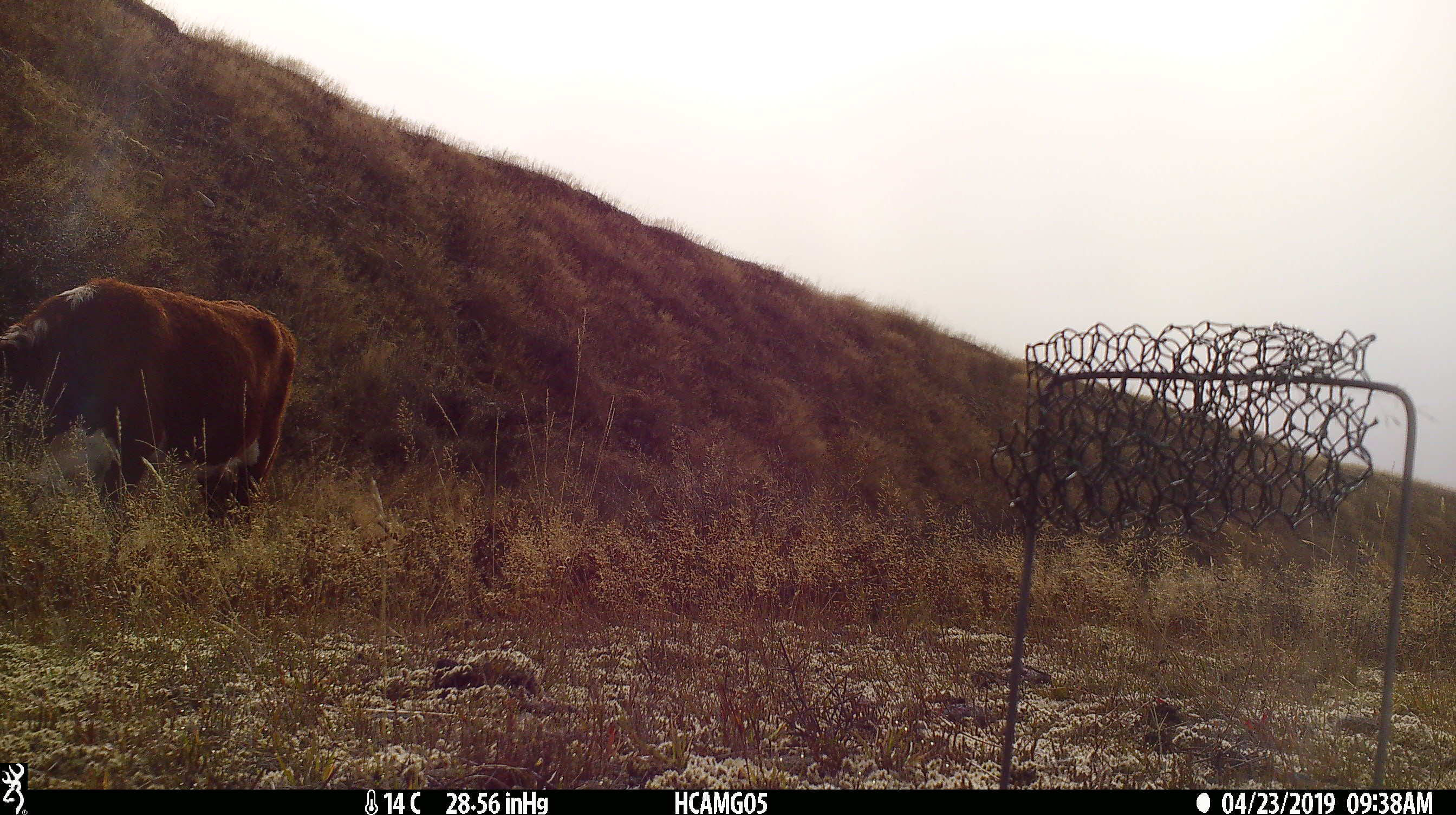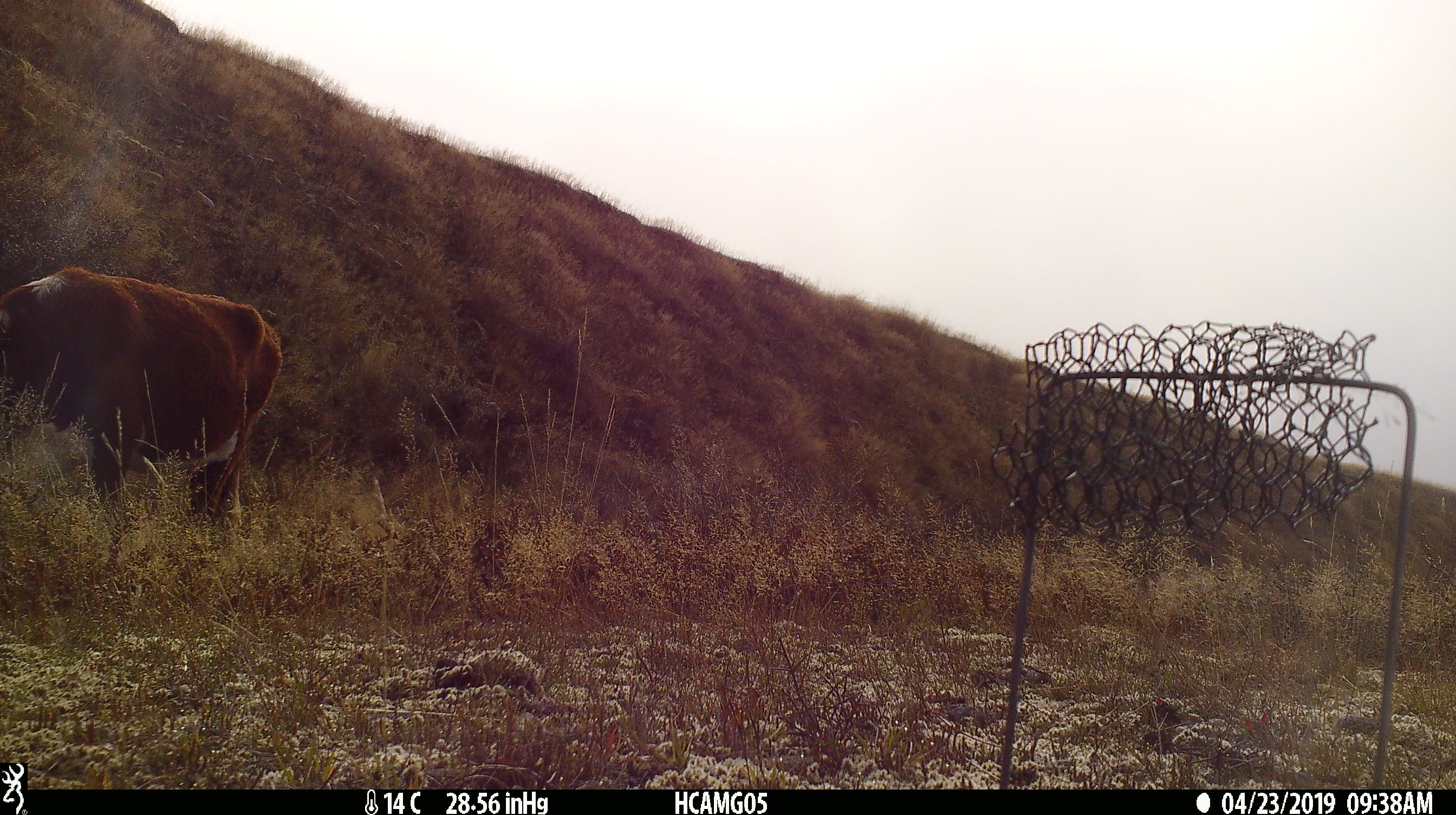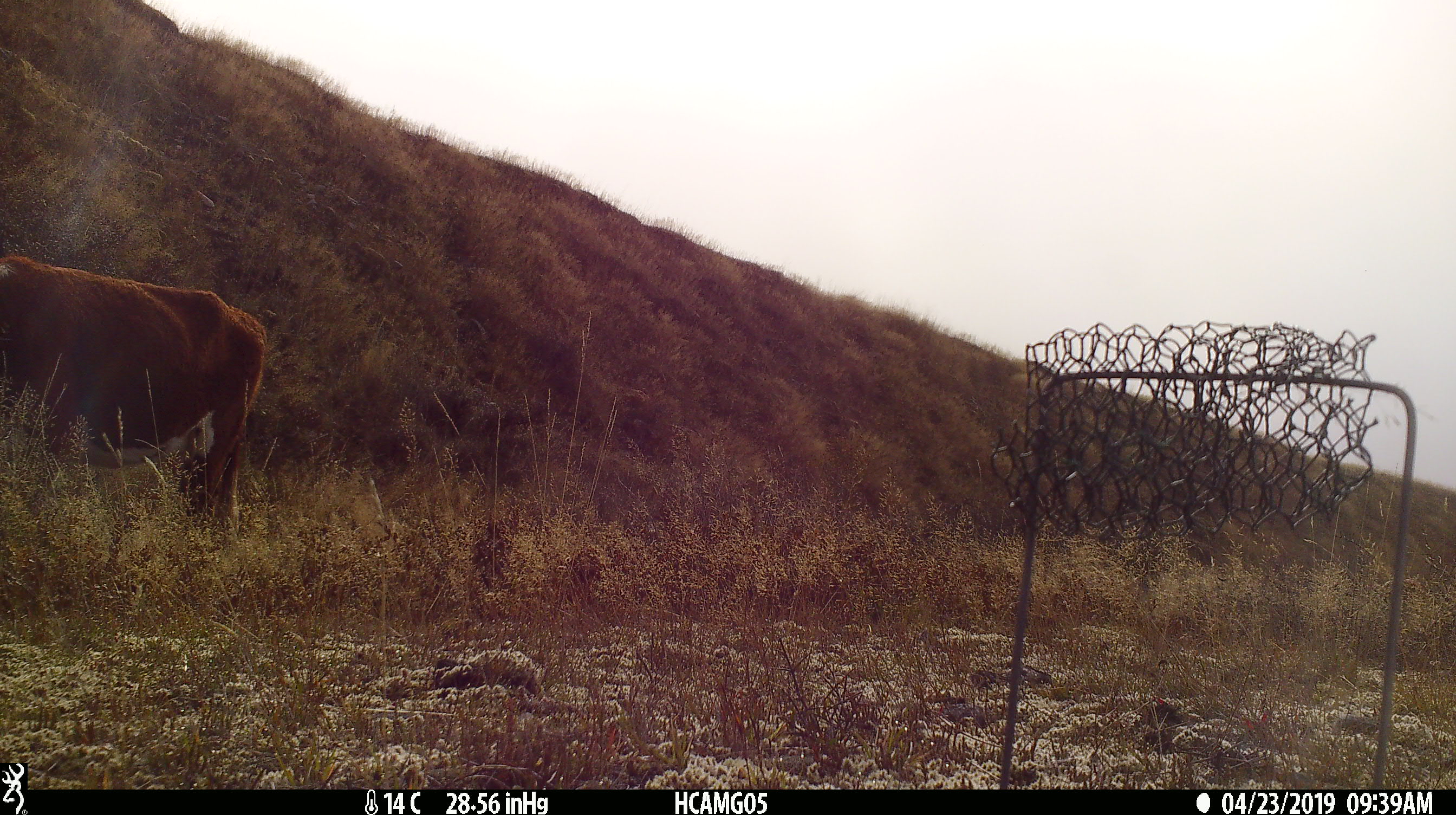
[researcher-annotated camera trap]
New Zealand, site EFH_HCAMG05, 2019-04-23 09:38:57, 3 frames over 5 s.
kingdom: Animalia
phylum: Chordata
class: Mammalia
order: Artiodactyla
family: Bovidae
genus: Bos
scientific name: Bos taurus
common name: domestic cow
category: cow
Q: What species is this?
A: Cow (domestic cow) (Bos taurus).